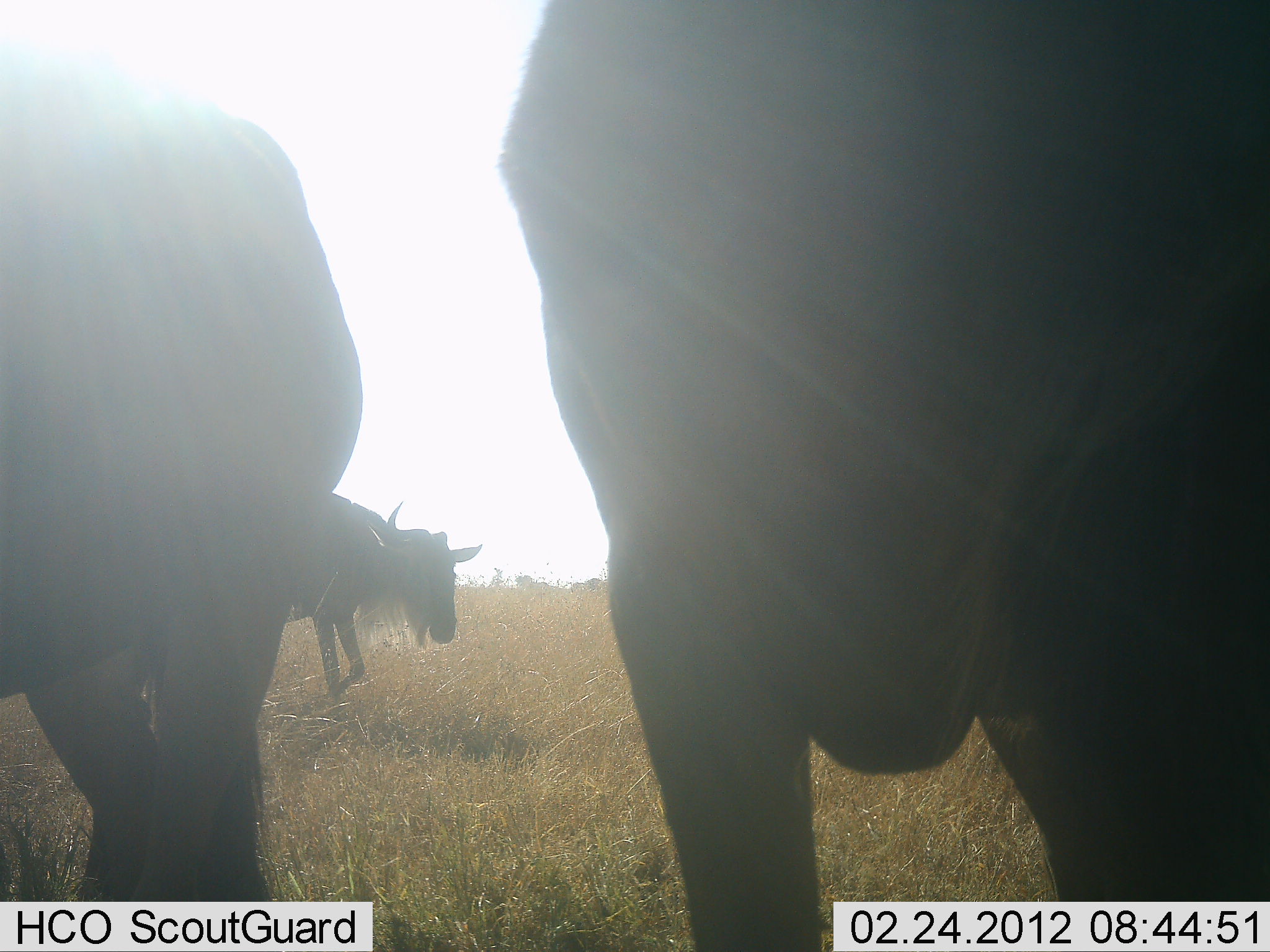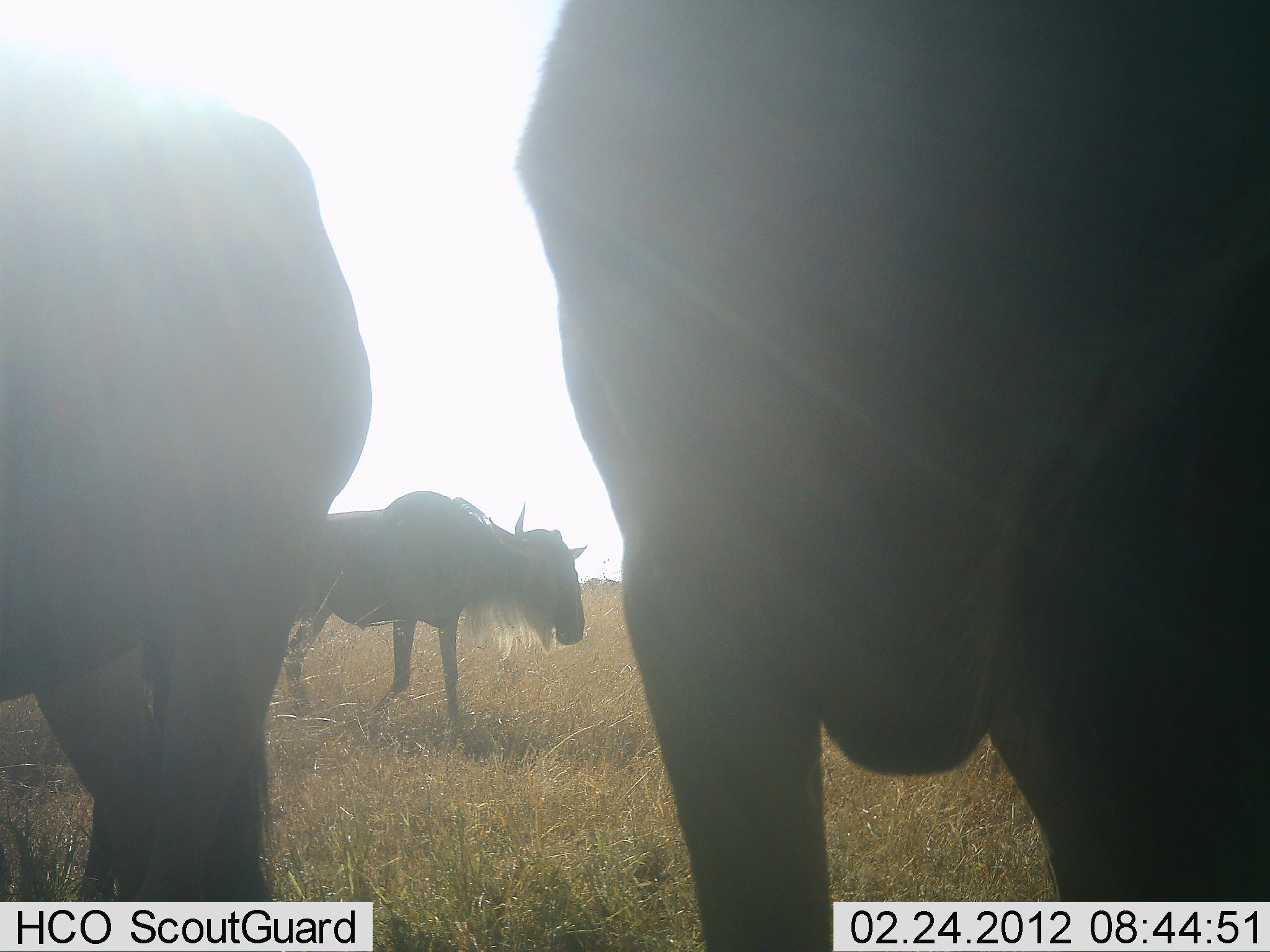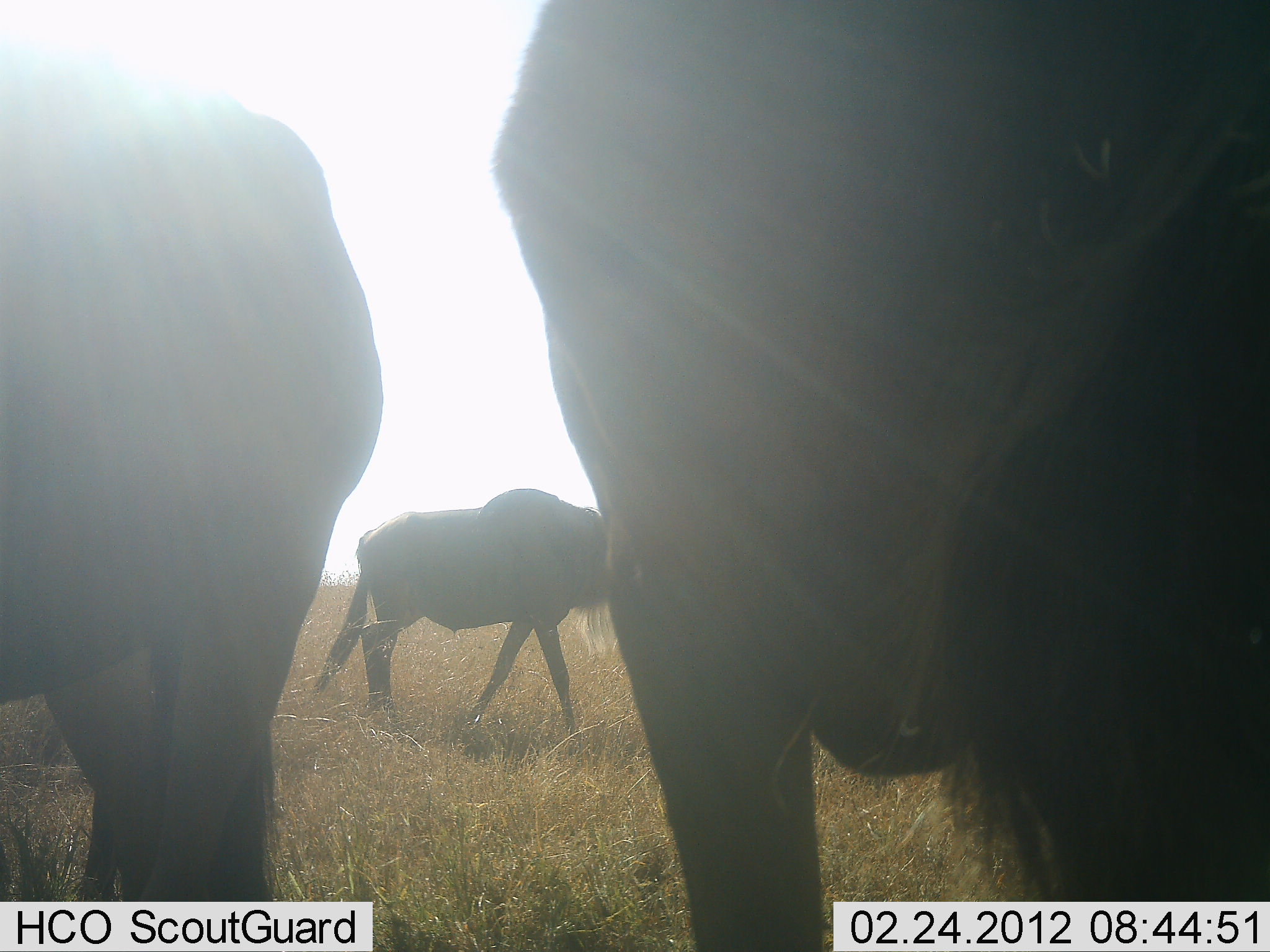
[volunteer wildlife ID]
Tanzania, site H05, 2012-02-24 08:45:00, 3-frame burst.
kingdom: Animalia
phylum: Chordata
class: Mammalia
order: Artiodactyla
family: Bovidae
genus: Connochaetes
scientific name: Connochaetes taurinus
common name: blue wildebeest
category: wildebeest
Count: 3.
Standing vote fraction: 81%.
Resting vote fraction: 0%.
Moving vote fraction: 75%.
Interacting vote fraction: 6%.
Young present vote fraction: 0%.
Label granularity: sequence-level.